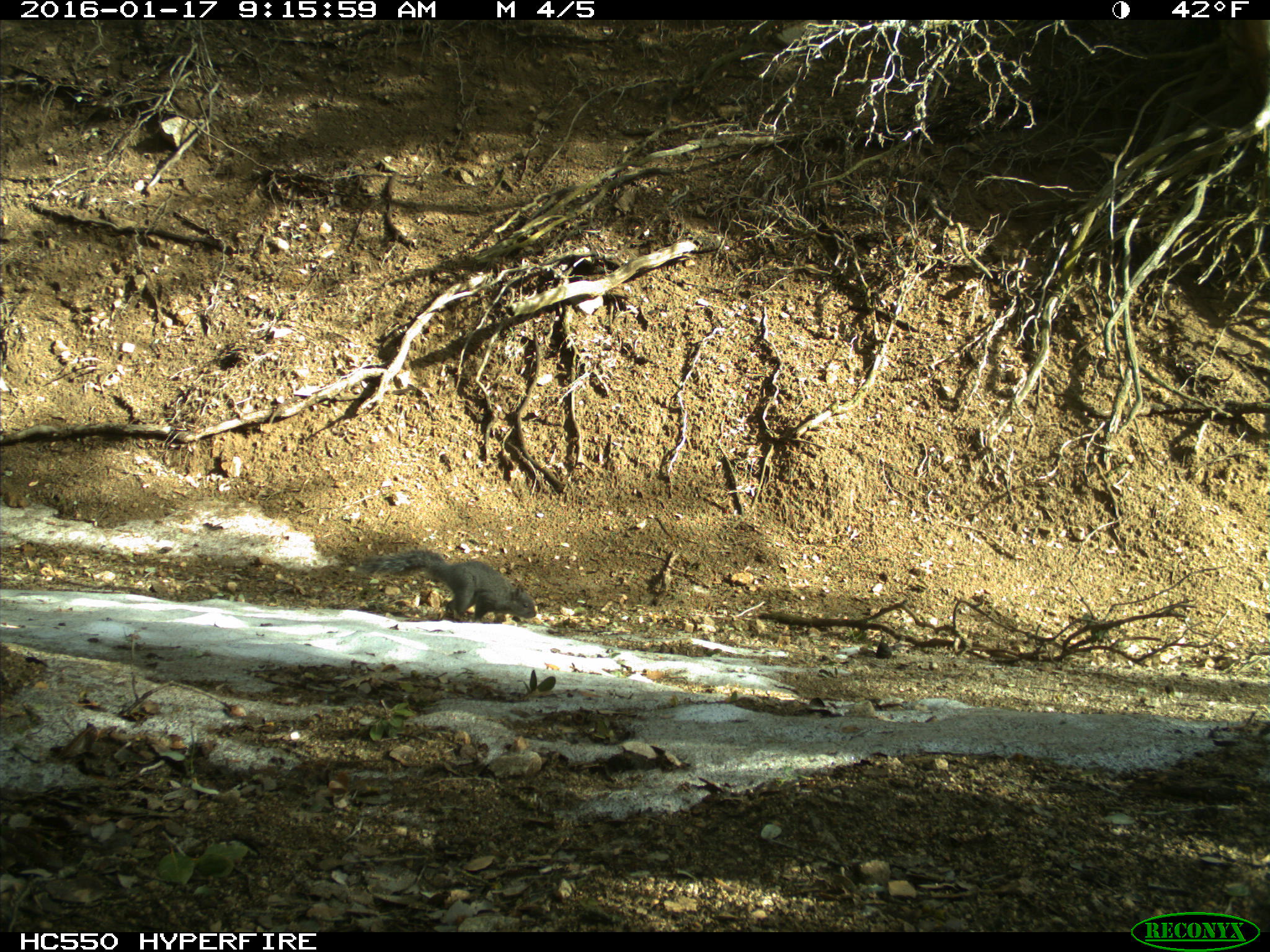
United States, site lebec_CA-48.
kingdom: Animalia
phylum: Chordata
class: Mammalia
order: Rodentia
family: Sciuridae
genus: Sciurus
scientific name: Sciurus carolinensis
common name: eastern gray squirrel